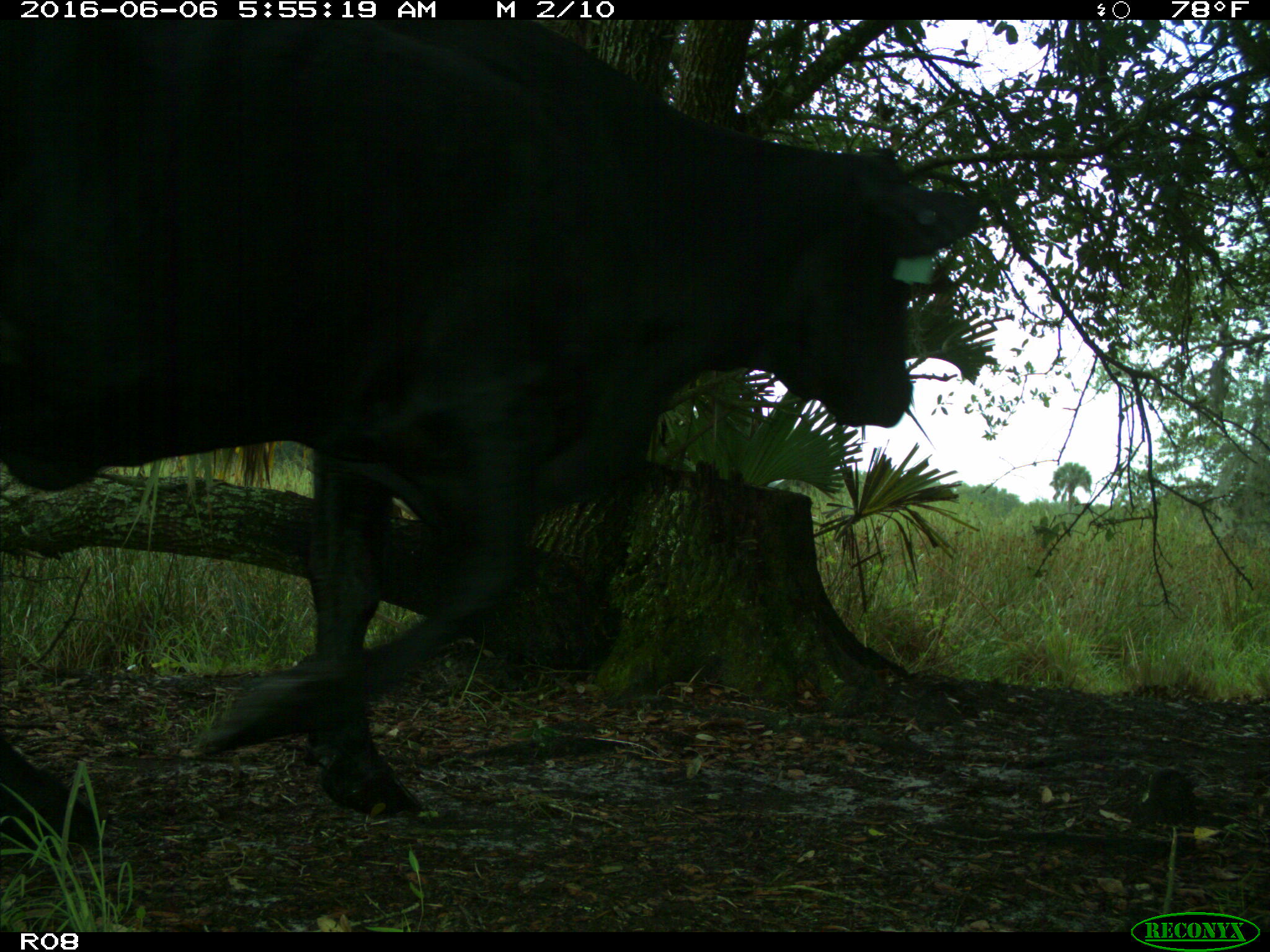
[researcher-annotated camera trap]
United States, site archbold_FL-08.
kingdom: Animalia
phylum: Chordata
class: Mammalia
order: Artiodactyla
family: Bovidae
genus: Bos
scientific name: Bos taurus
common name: domestic cow